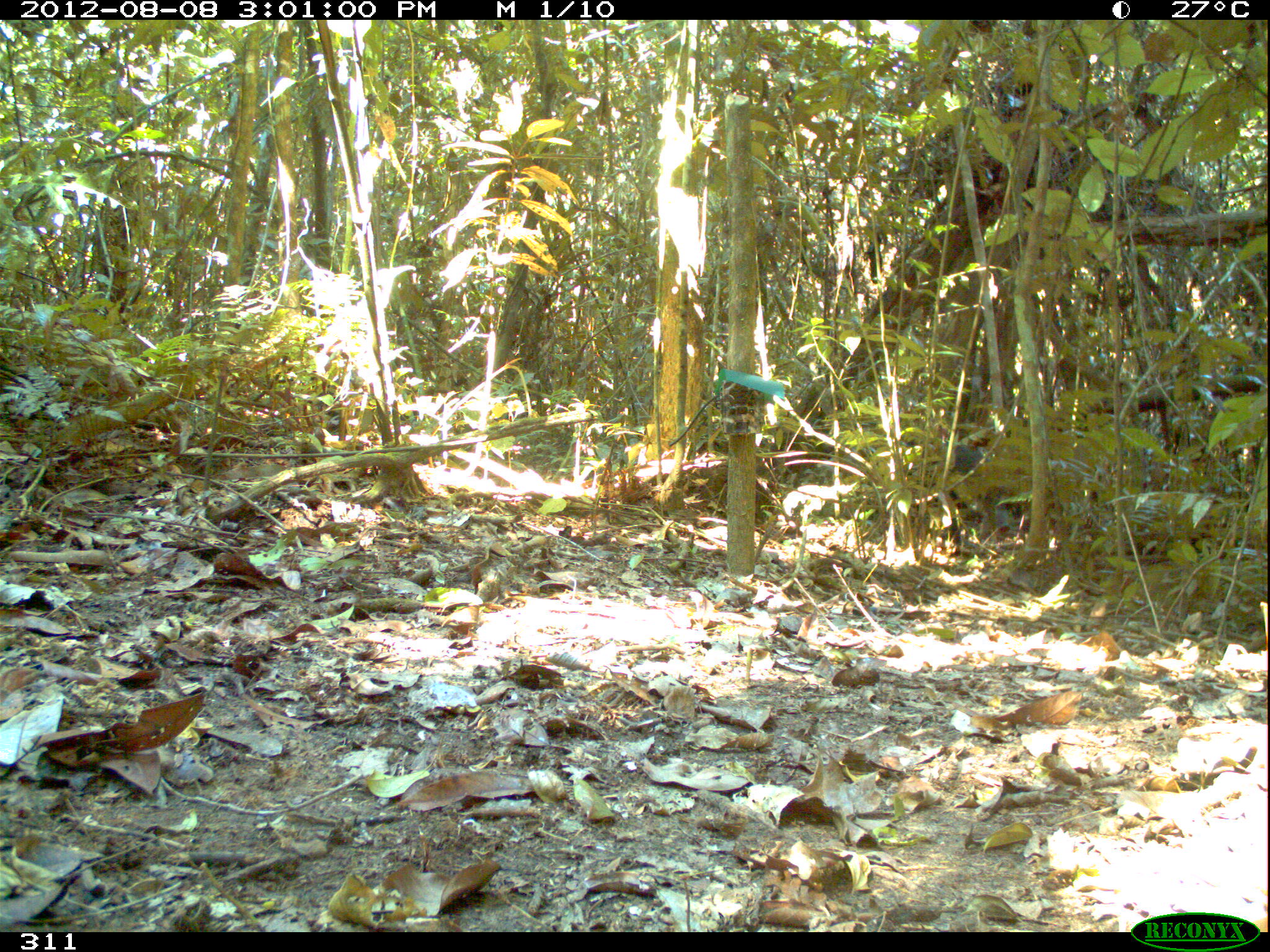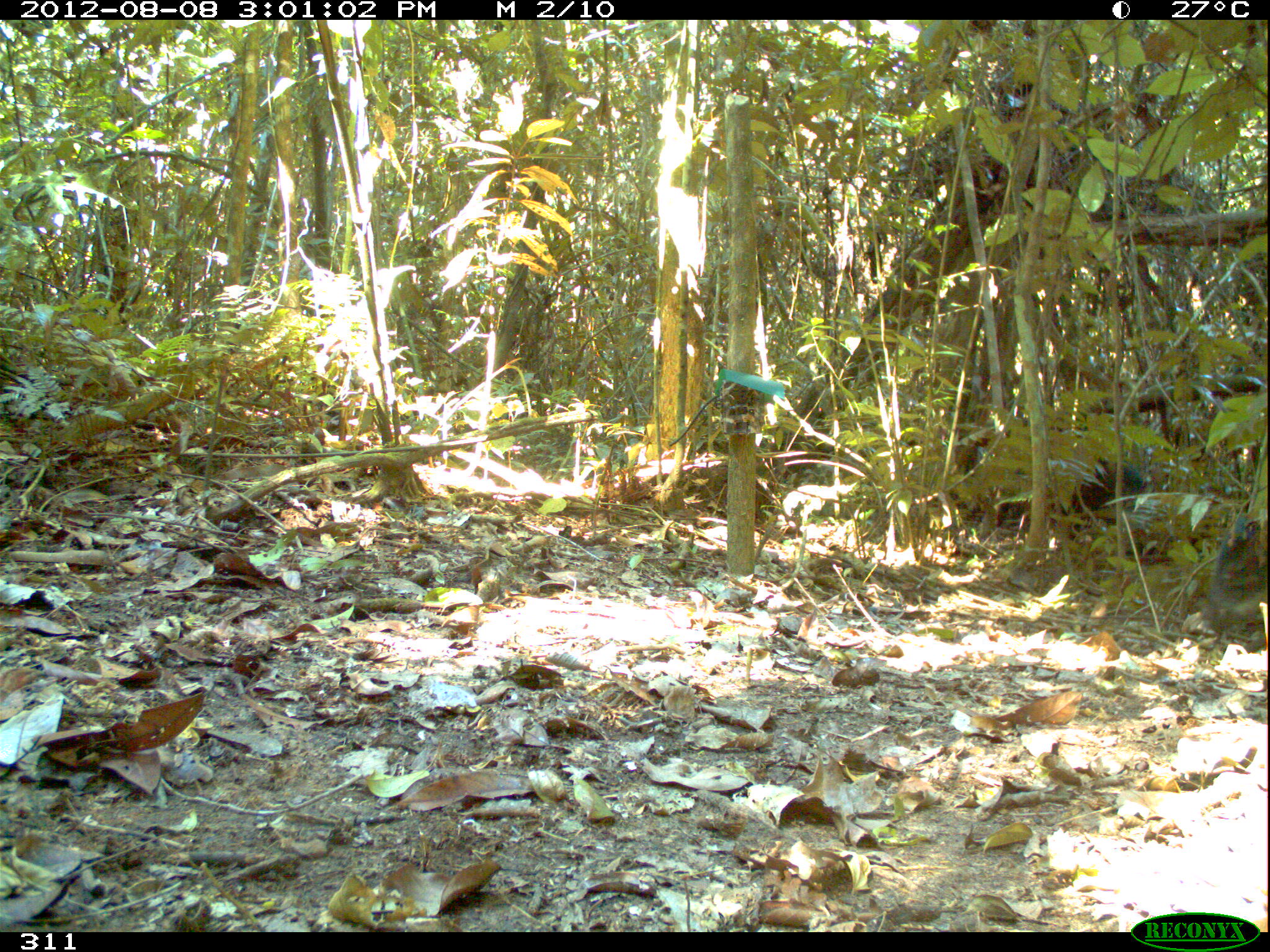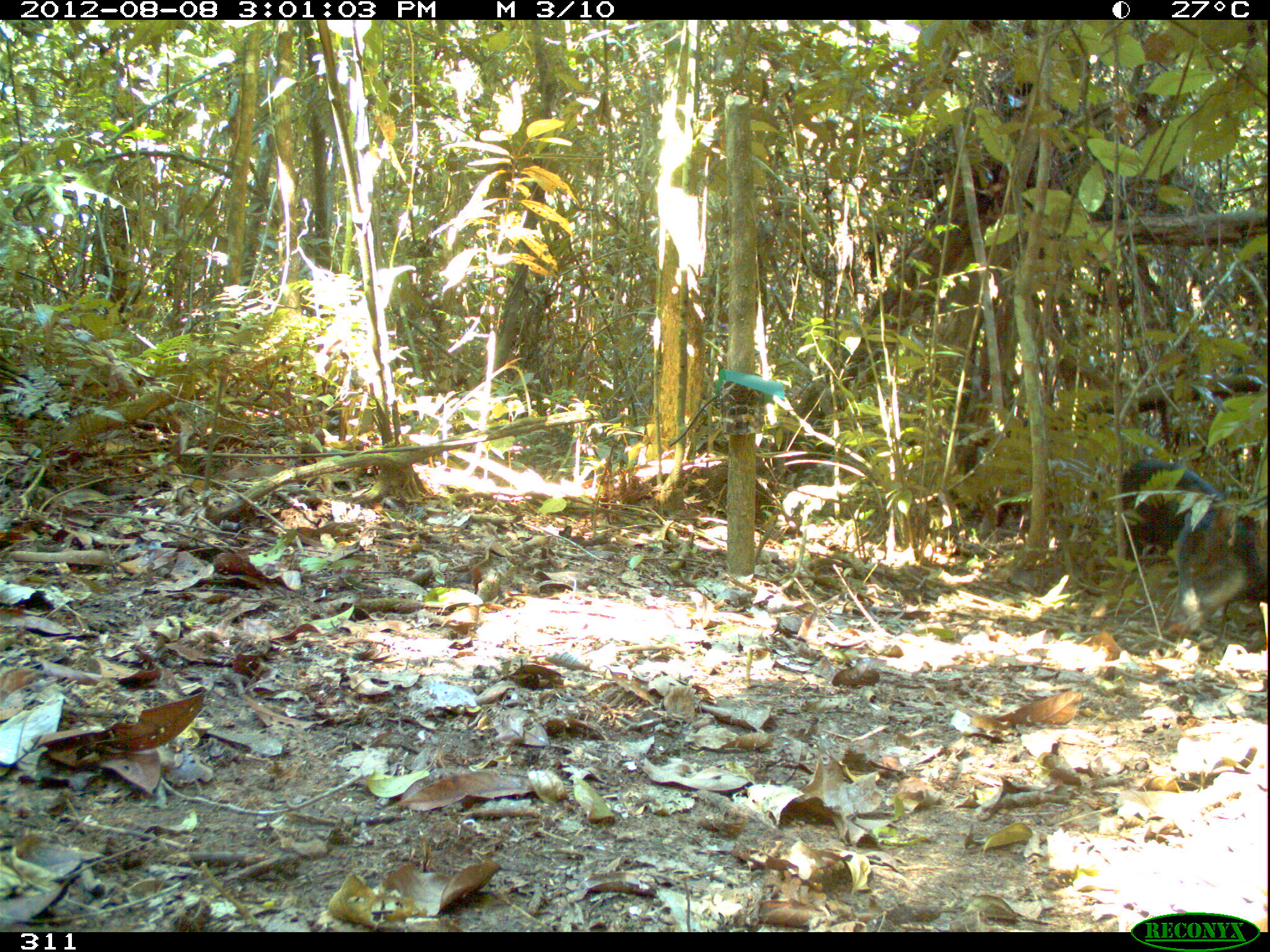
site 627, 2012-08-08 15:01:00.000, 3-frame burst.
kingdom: Animalia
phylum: Chordata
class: Mammalia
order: Artiodactyla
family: Tayassuidae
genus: Tayassu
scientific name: Tayassu pecari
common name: white-lipped peccary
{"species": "Tayassu pecari (white-lipped peccary)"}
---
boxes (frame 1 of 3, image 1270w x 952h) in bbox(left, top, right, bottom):
tayassu pecari: bbox(894, 432, 1010, 551)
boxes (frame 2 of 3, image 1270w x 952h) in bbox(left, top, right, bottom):
tayassu pecari: bbox(997, 449, 1145, 540); bbox(1204, 515, 1267, 652)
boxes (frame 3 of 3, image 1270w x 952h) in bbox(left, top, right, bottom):
tayassu pecari: bbox(1163, 497, 1269, 648); bbox(1112, 460, 1232, 569)